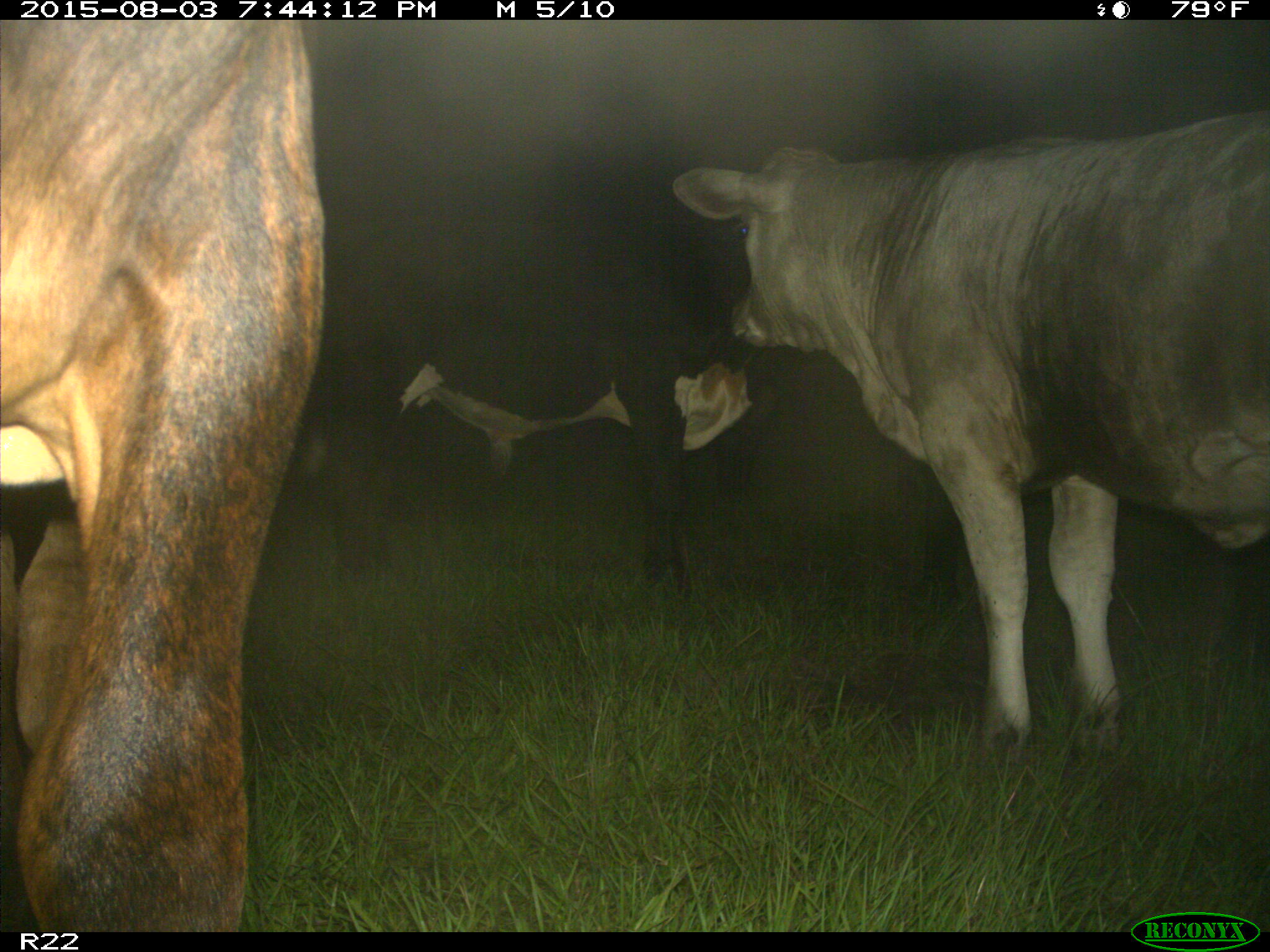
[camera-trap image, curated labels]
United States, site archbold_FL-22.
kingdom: Animalia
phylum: Chordata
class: Mammalia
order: Artiodactyla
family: Bovidae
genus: Bos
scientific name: Bos taurus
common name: domestic cow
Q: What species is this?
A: Bos taurus (domestic cow).